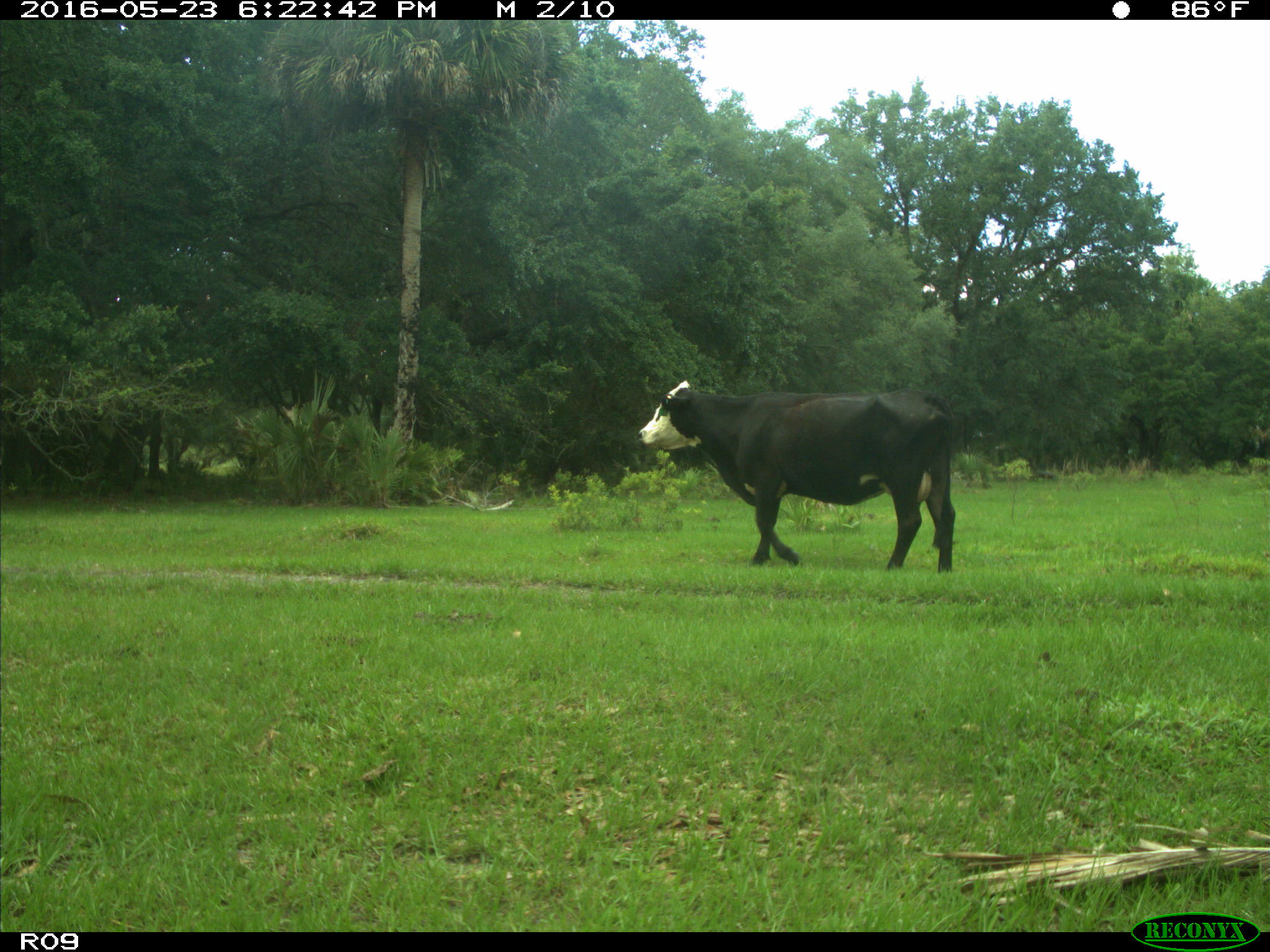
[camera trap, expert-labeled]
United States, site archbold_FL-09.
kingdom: Animalia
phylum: Chordata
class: Mammalia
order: Artiodactyla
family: Bovidae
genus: Bos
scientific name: Bos taurus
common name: domestic cow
Bos taurus (domestic cow).